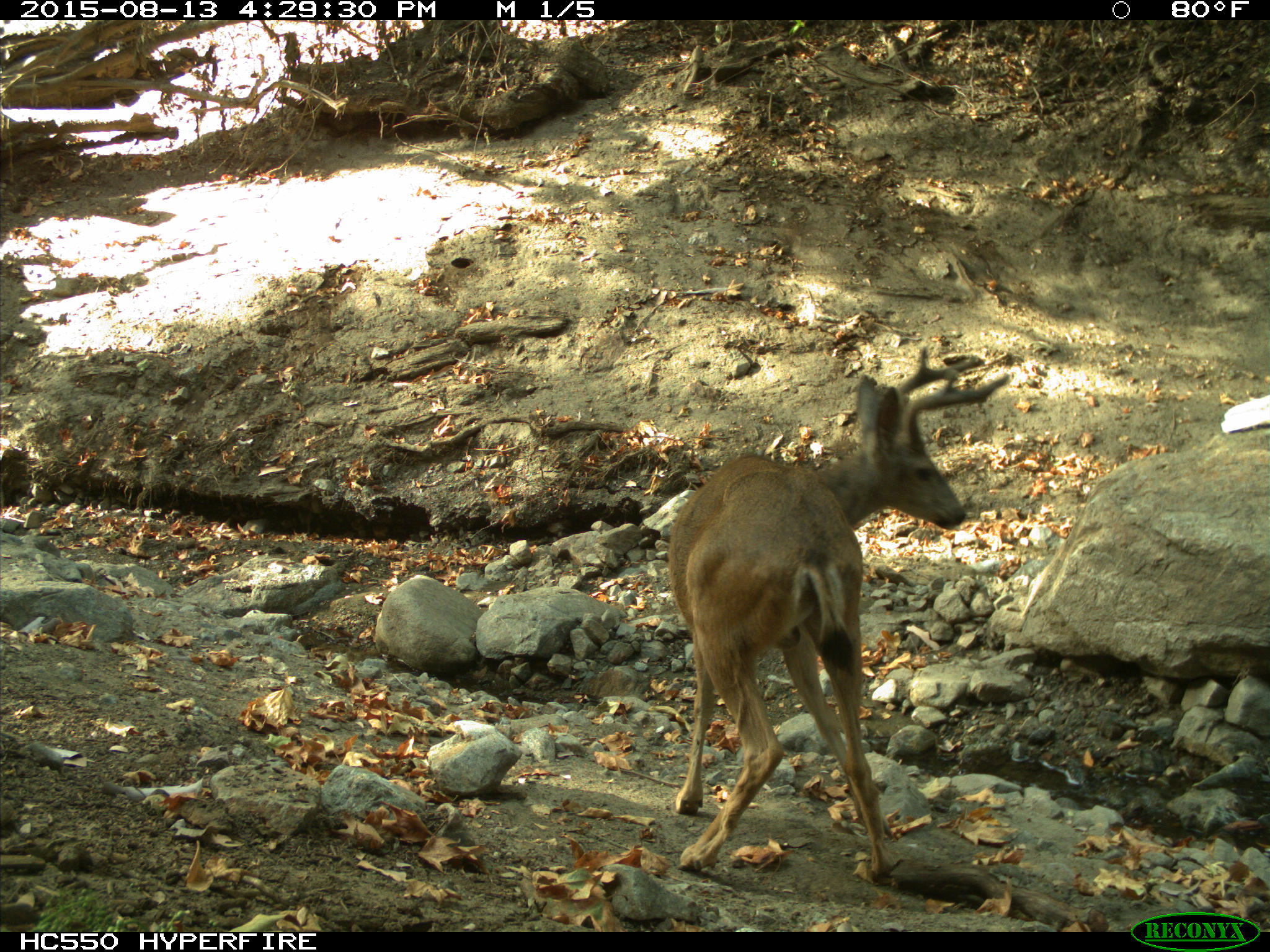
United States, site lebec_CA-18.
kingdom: Animalia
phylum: Chordata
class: Mammalia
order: Artiodactyla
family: Cervidae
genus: Odocoileus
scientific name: Odocoileus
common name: deer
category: unidentified deer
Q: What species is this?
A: Unidentified deer (deer) (Odocoileus).